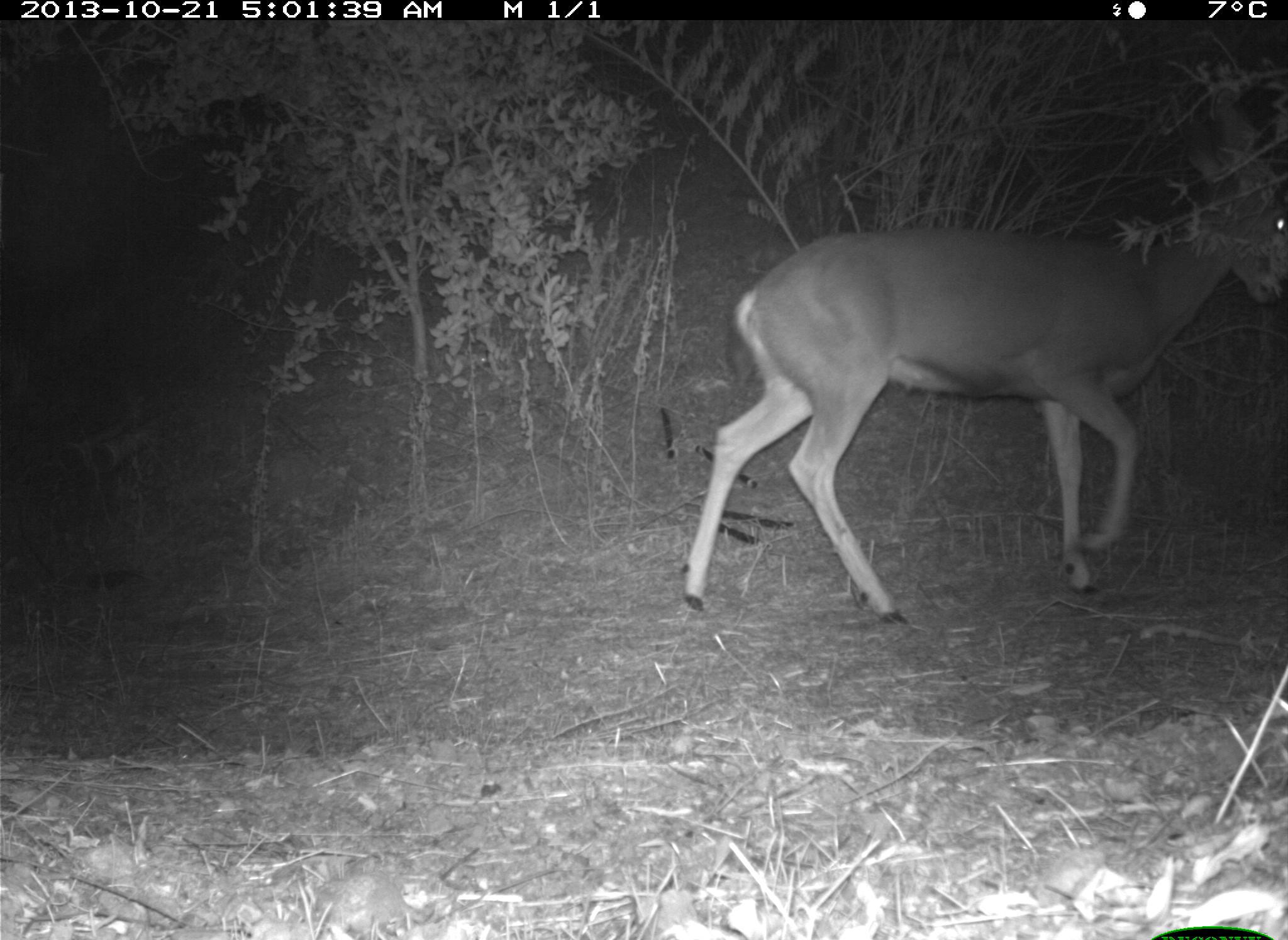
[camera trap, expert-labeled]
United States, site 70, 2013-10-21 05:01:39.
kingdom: Animalia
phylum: Chordata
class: Mammalia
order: Artiodactyla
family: Cervidae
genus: Odocoileus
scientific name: Odocoileus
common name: deer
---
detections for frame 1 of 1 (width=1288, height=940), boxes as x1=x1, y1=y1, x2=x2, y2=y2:
deer: x1=681, y1=100, x2=1287, y2=629